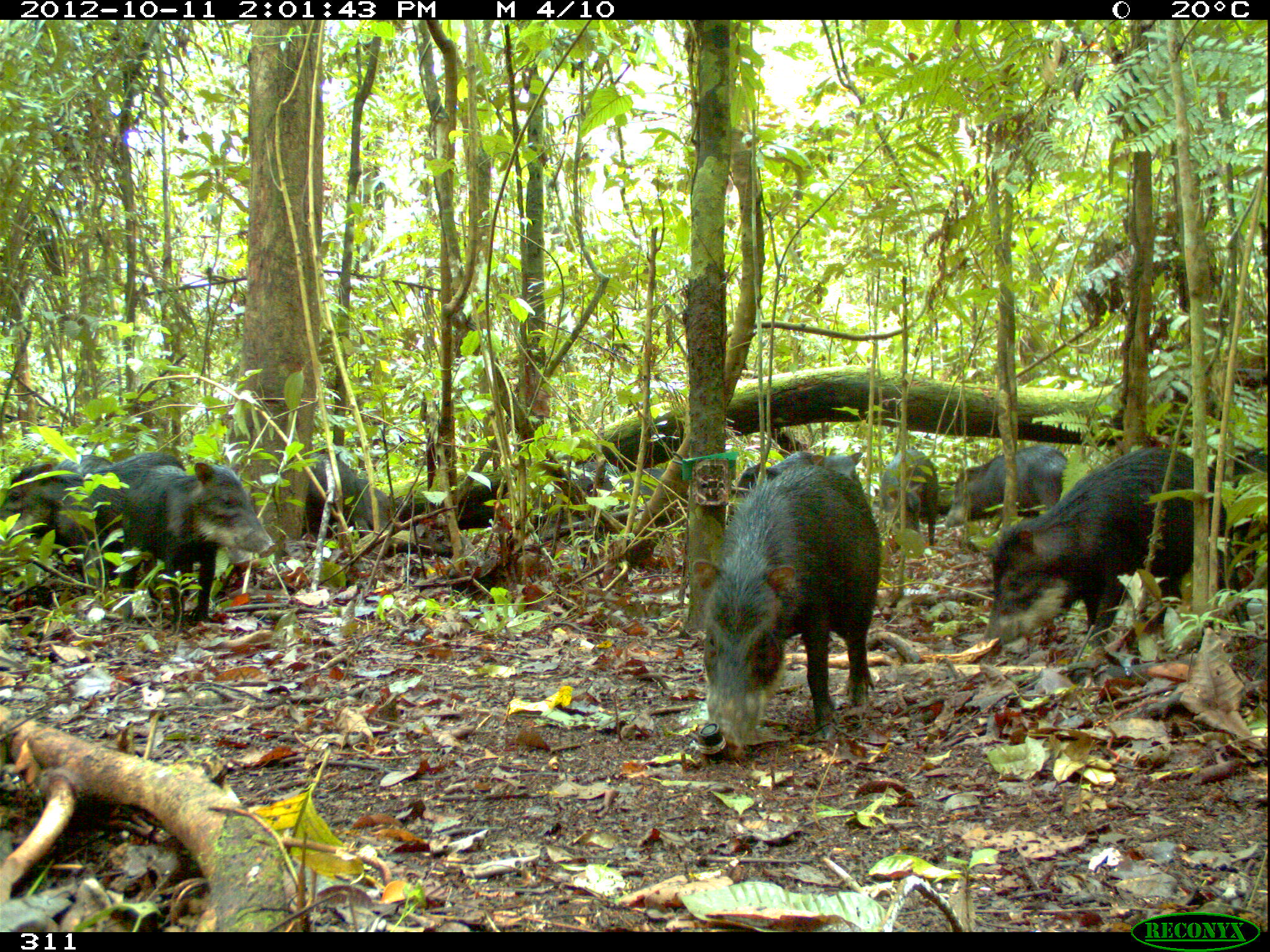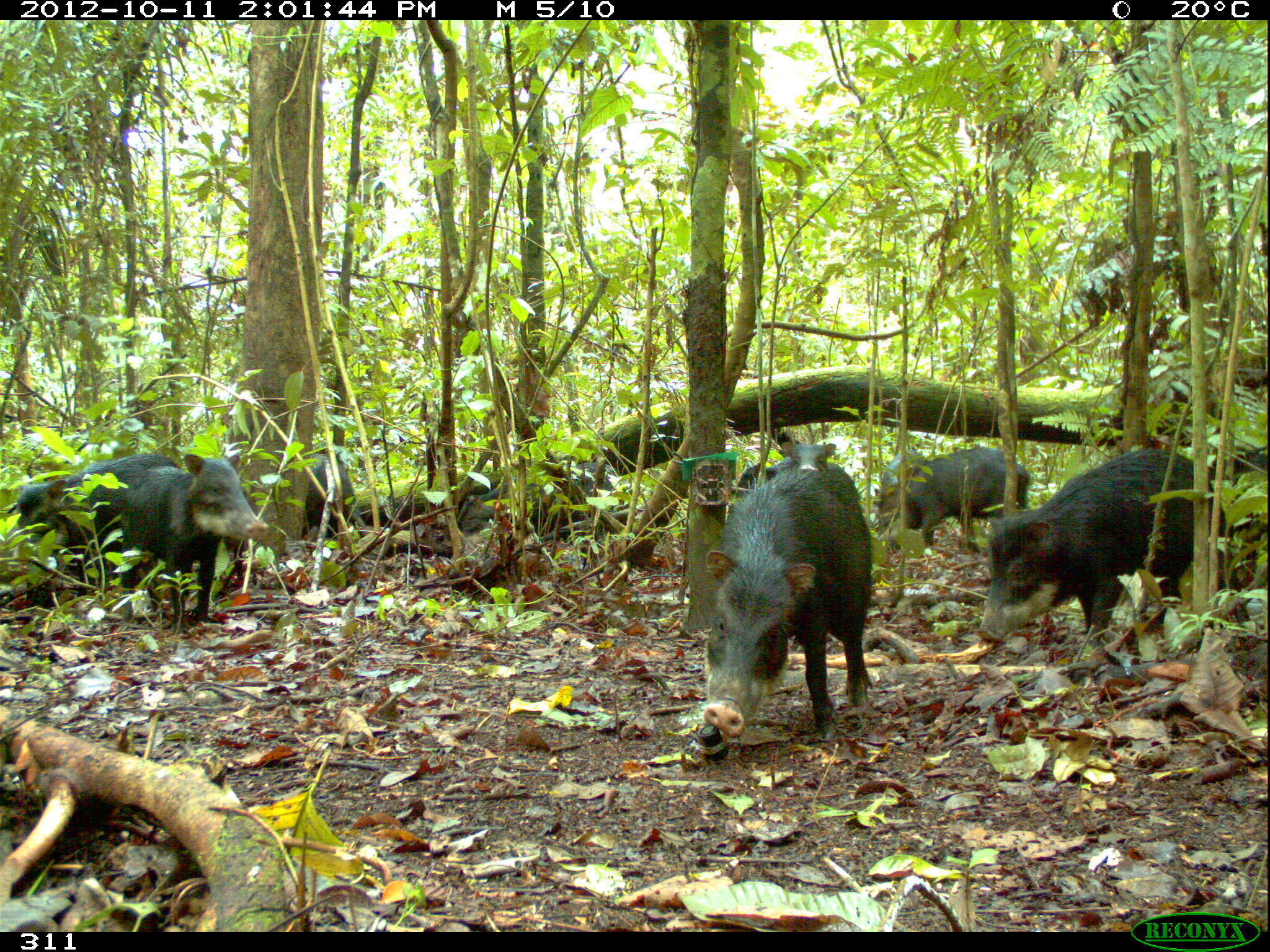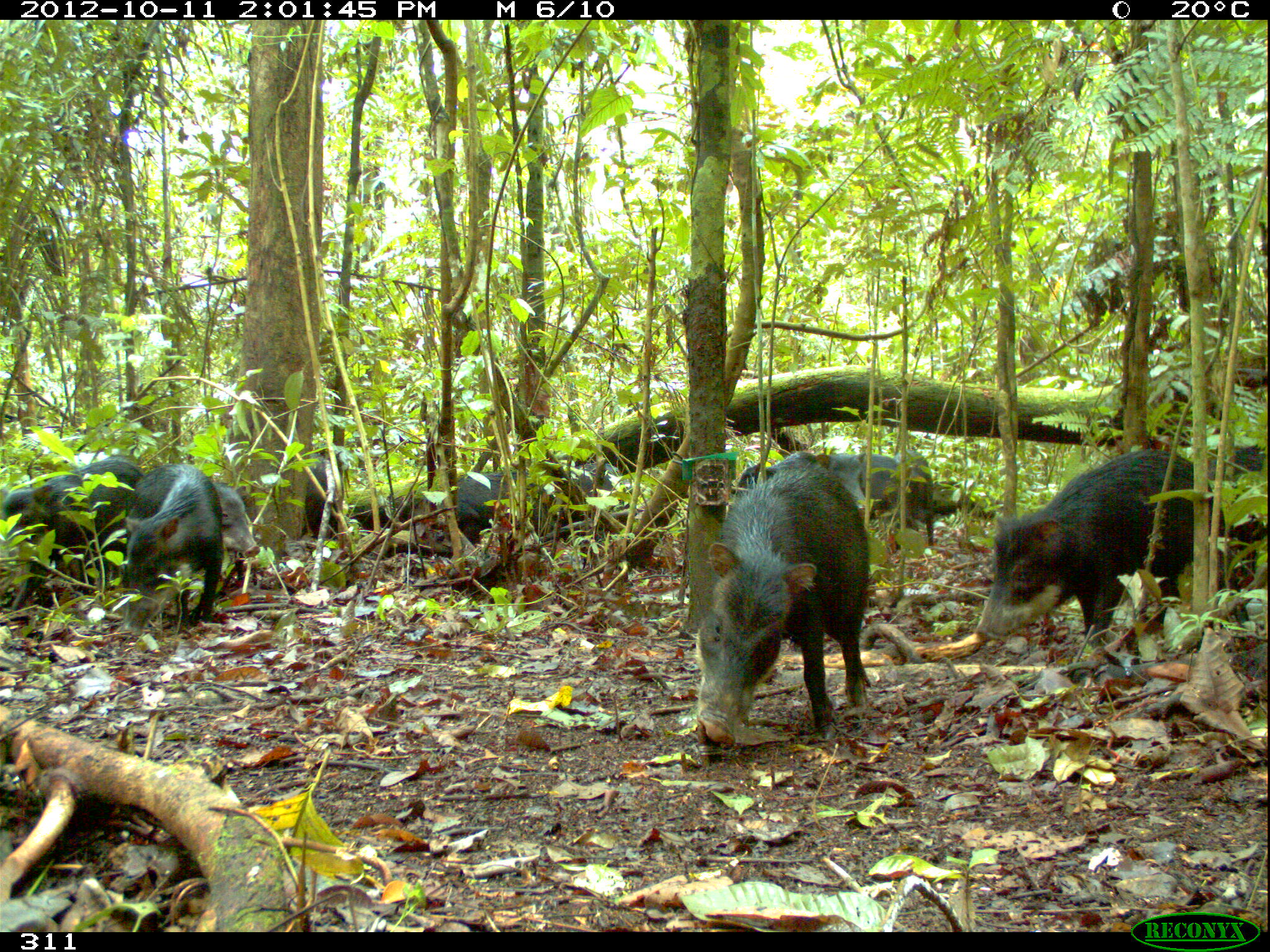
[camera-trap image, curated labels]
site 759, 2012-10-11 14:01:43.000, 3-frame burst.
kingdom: Animalia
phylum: Chordata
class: Mammalia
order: Artiodactyla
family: Tayassuidae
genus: Tayassu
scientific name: Tayassu pecari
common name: white-lipped peccary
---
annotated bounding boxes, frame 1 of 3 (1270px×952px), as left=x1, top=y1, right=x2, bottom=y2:
tayassu pecari: left=690, top=463, right=881, bottom=760; left=986, top=446, right=1225, bottom=652; left=0, top=452, right=185, bottom=594; left=119, top=462, right=278, bottom=625; left=944, top=445, right=1069, bottom=530; left=879, top=448, right=939, bottom=550; left=1207, top=446, right=1270, bottom=540; left=301, top=451, right=365, bottom=534; left=736, top=451, right=813, bottom=492; left=607, top=467, right=666, bottom=509; left=355, top=479, right=389, bottom=538; left=562, top=462, right=620, bottom=492; left=810, top=451, right=863, bottom=482; left=52, top=454, right=112, bottom=474